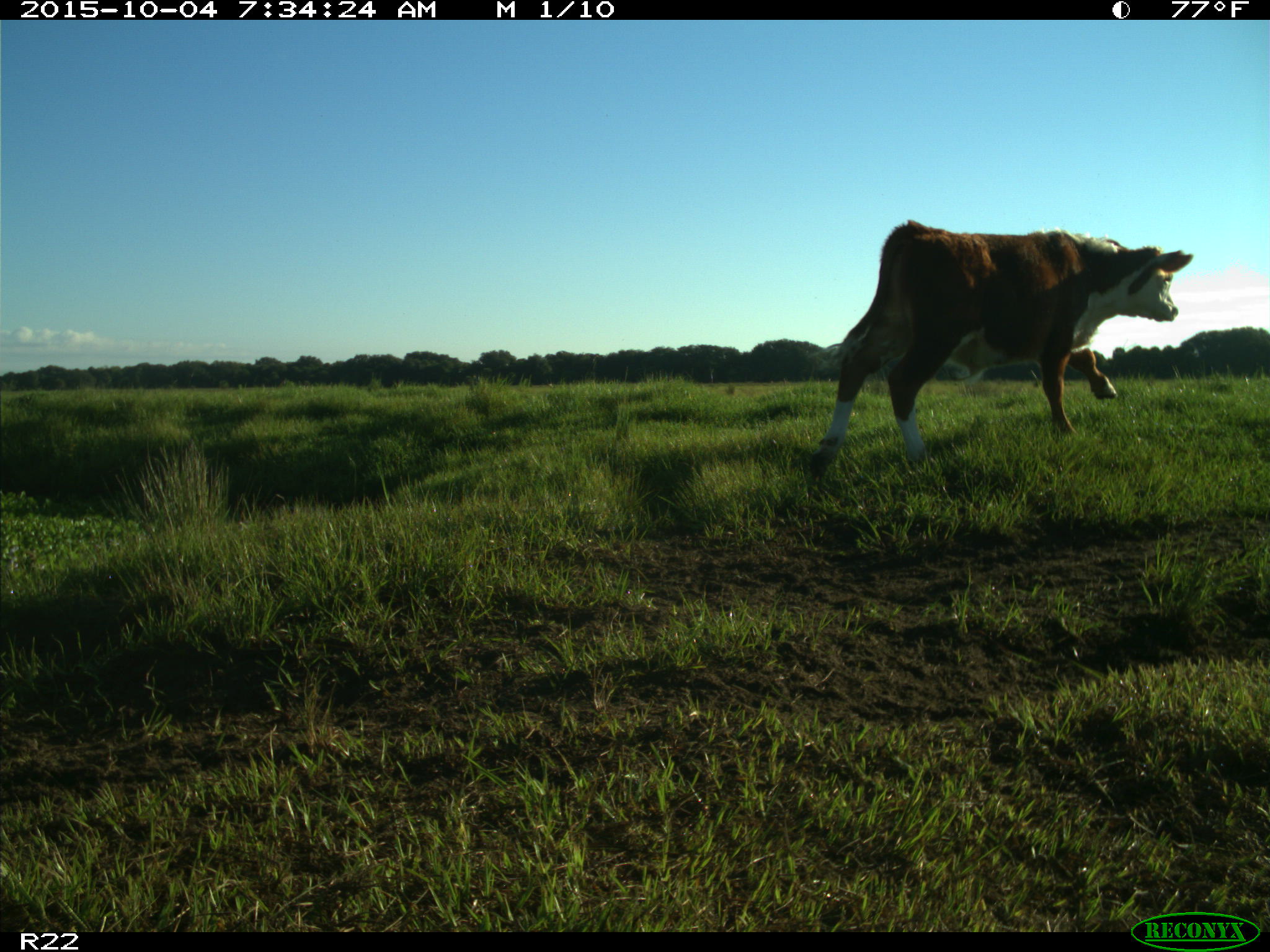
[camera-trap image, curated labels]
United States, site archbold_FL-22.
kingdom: Animalia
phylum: Chordata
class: Mammalia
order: Artiodactyla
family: Bovidae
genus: Bos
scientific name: Bos taurus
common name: domestic cow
Bos taurus (domestic cow).